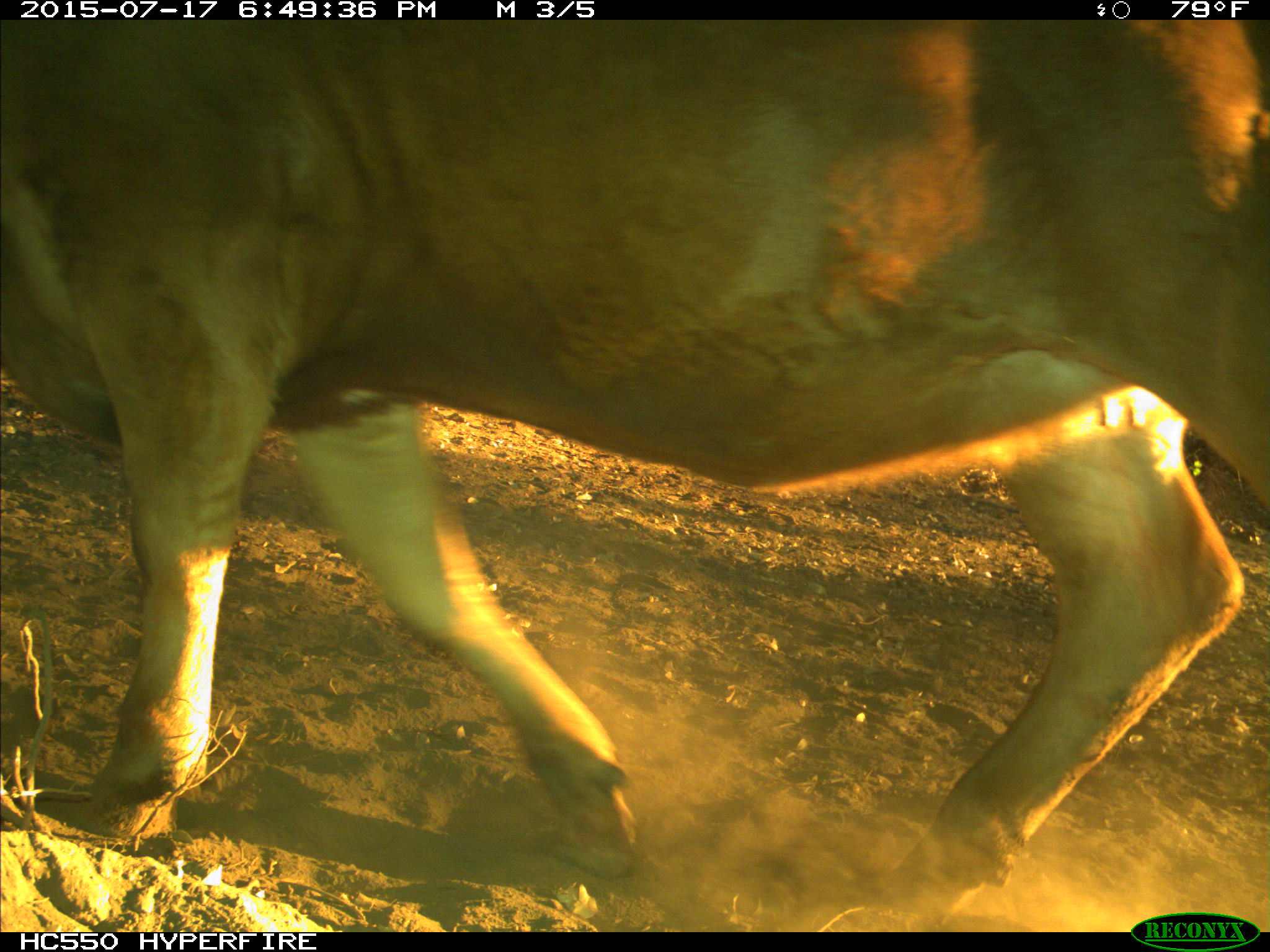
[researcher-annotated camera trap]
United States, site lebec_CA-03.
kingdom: Animalia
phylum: Chordata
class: Mammalia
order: Artiodactyla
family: Bovidae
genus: Bos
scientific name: Bos taurus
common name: domestic cow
Bos taurus (domestic cow).